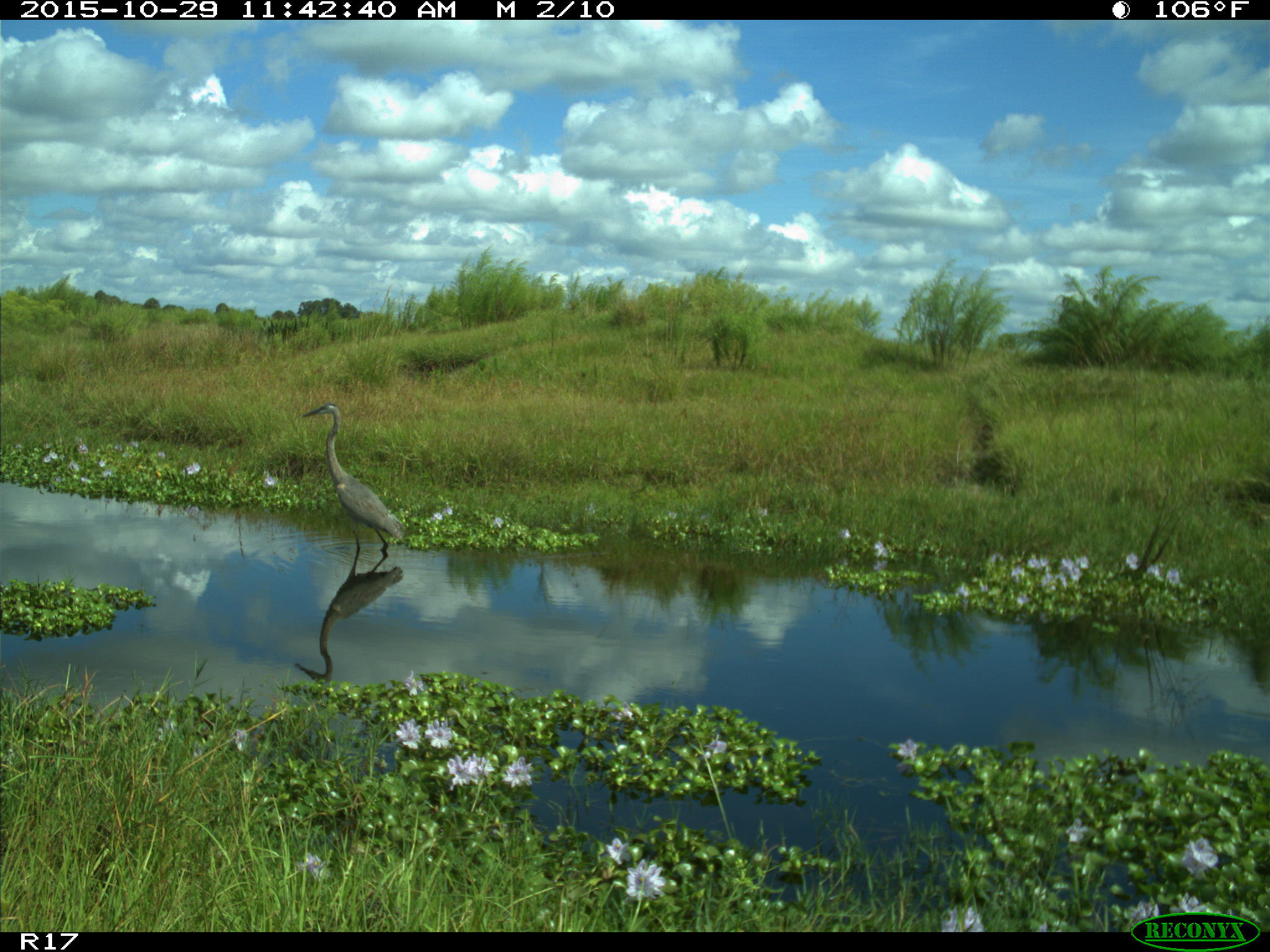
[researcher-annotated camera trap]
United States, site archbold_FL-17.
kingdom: Animalia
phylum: Chordata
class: Aves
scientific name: Aves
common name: birds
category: unidentified bird